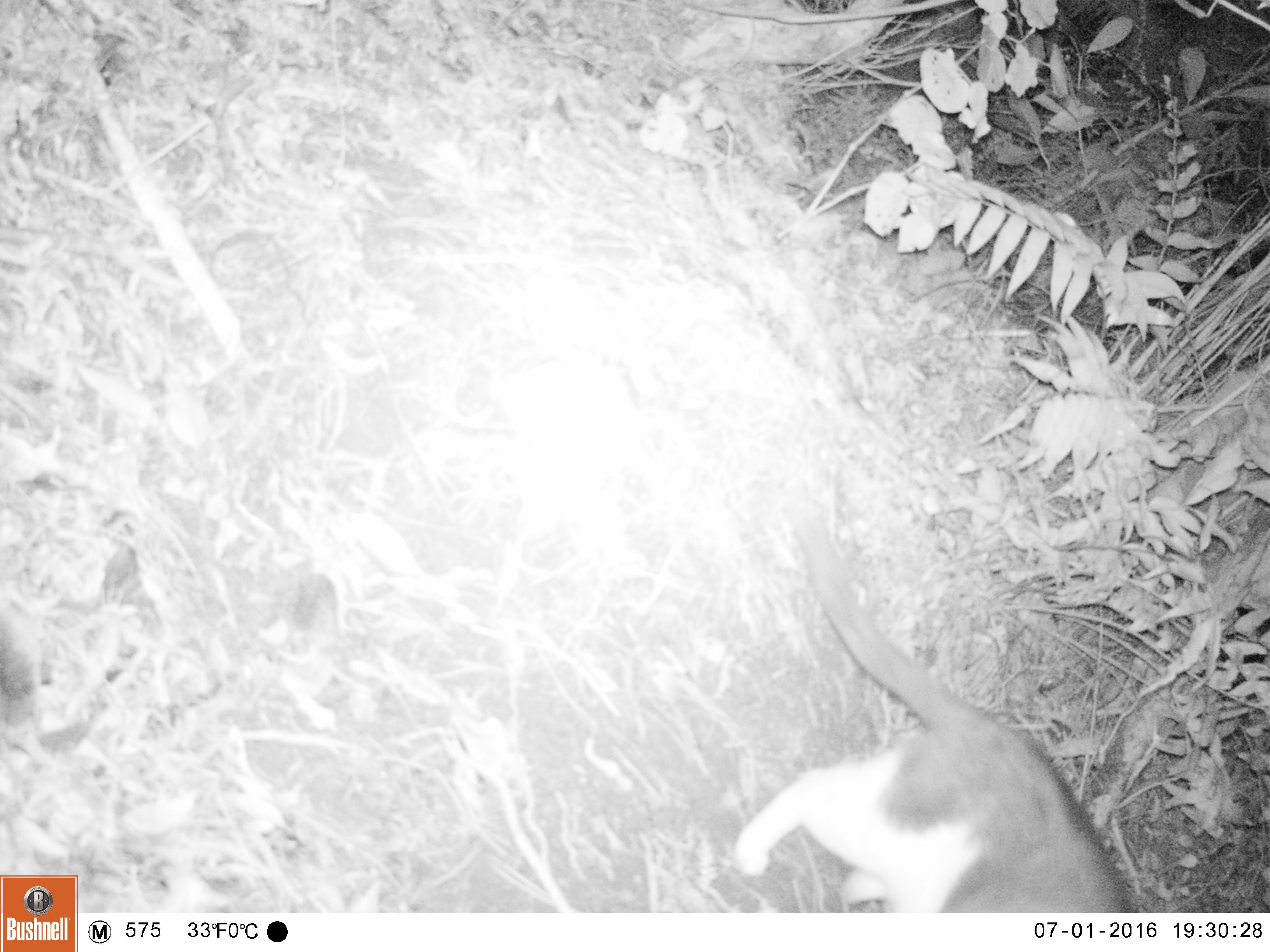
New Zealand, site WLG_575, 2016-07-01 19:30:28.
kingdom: Animalia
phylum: Chordata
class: Mammalia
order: Carnivora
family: Felidae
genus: Felis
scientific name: Felis catus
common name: domestic cat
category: cat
Cat (domestic cat) (Felis catus).